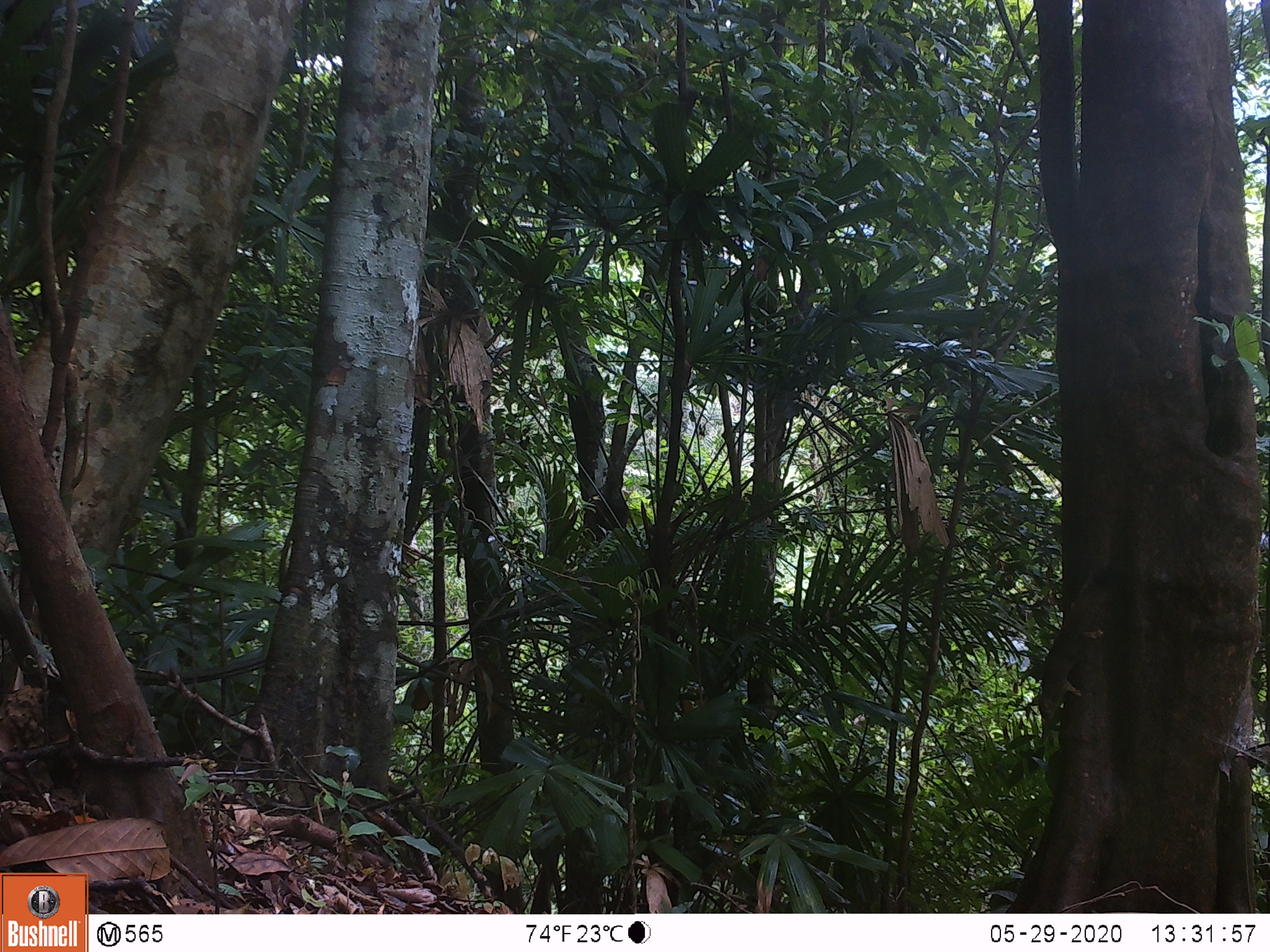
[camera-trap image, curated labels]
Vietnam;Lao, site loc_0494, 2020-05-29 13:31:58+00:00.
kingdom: Animalia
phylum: Chordata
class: Mammalia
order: Rodentia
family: Sciuridae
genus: Callosciurus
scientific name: Callosciurus erythraeus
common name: pallas's squirrel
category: pallass squirrel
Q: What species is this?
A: Pallass squirrel (pallas's squirrel) (Callosciurus erythraeus).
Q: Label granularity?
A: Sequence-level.